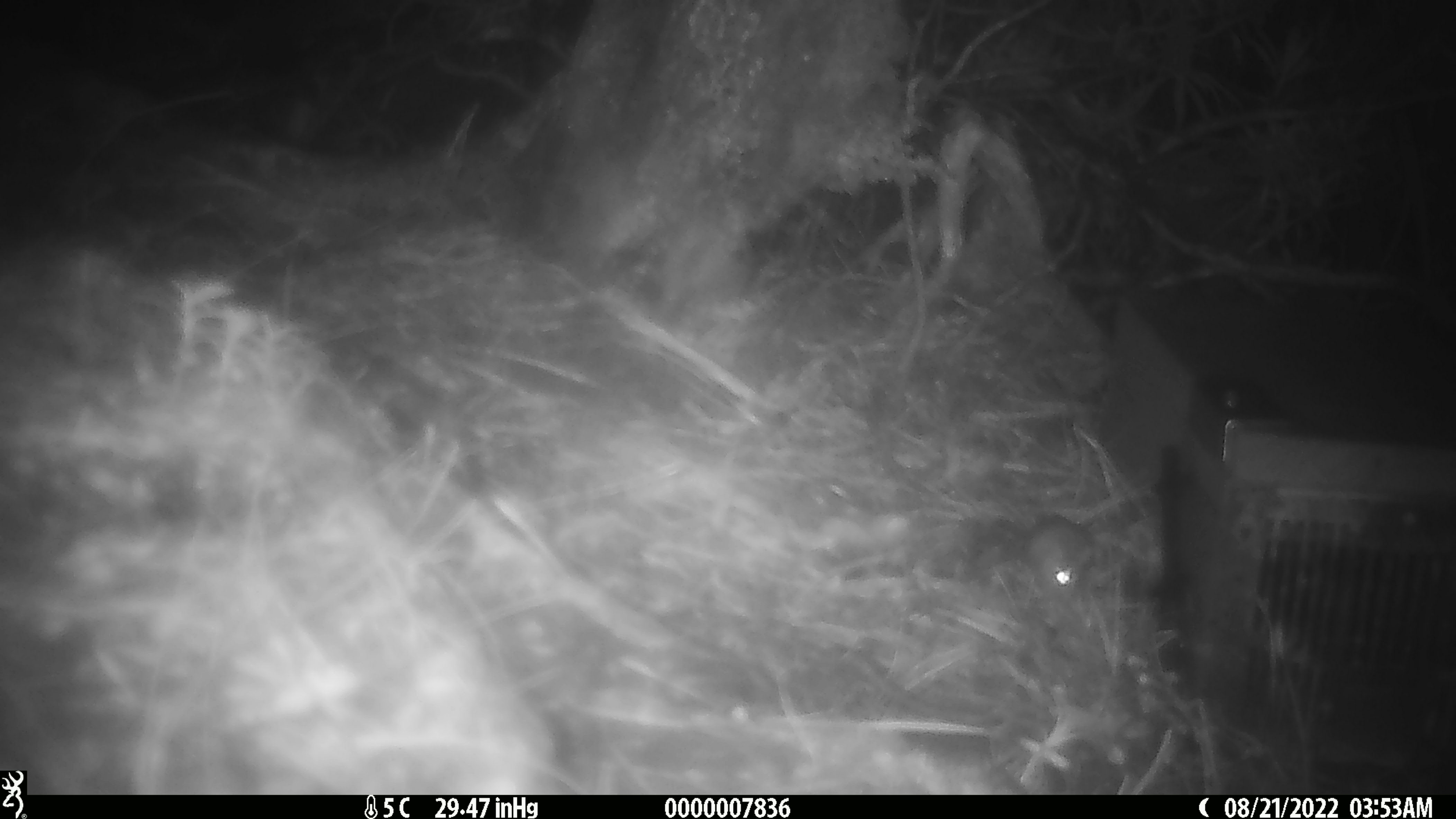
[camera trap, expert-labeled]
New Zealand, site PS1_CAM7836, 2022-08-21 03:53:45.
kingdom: Animalia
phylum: Chordata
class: Mammalia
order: Rodentia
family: Muridae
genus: Mus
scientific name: Mus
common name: mouse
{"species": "mouse (Mus)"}